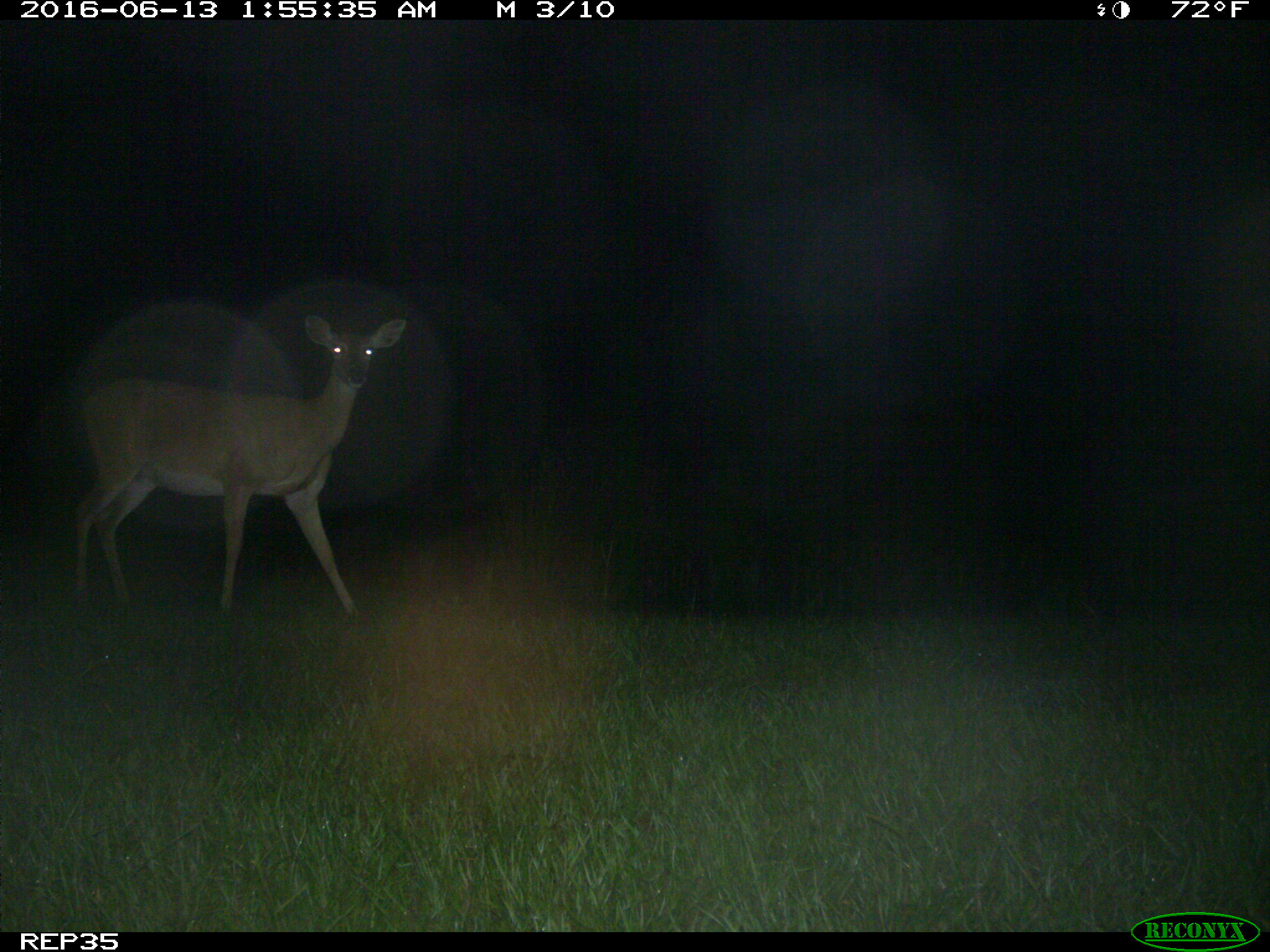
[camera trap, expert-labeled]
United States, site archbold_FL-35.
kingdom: Animalia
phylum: Chordata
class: Mammalia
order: Artiodactyla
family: Cervidae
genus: Odocoileus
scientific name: Odocoileus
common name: deer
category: unidentified deer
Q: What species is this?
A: Unidentified deer (deer) (Odocoileus).